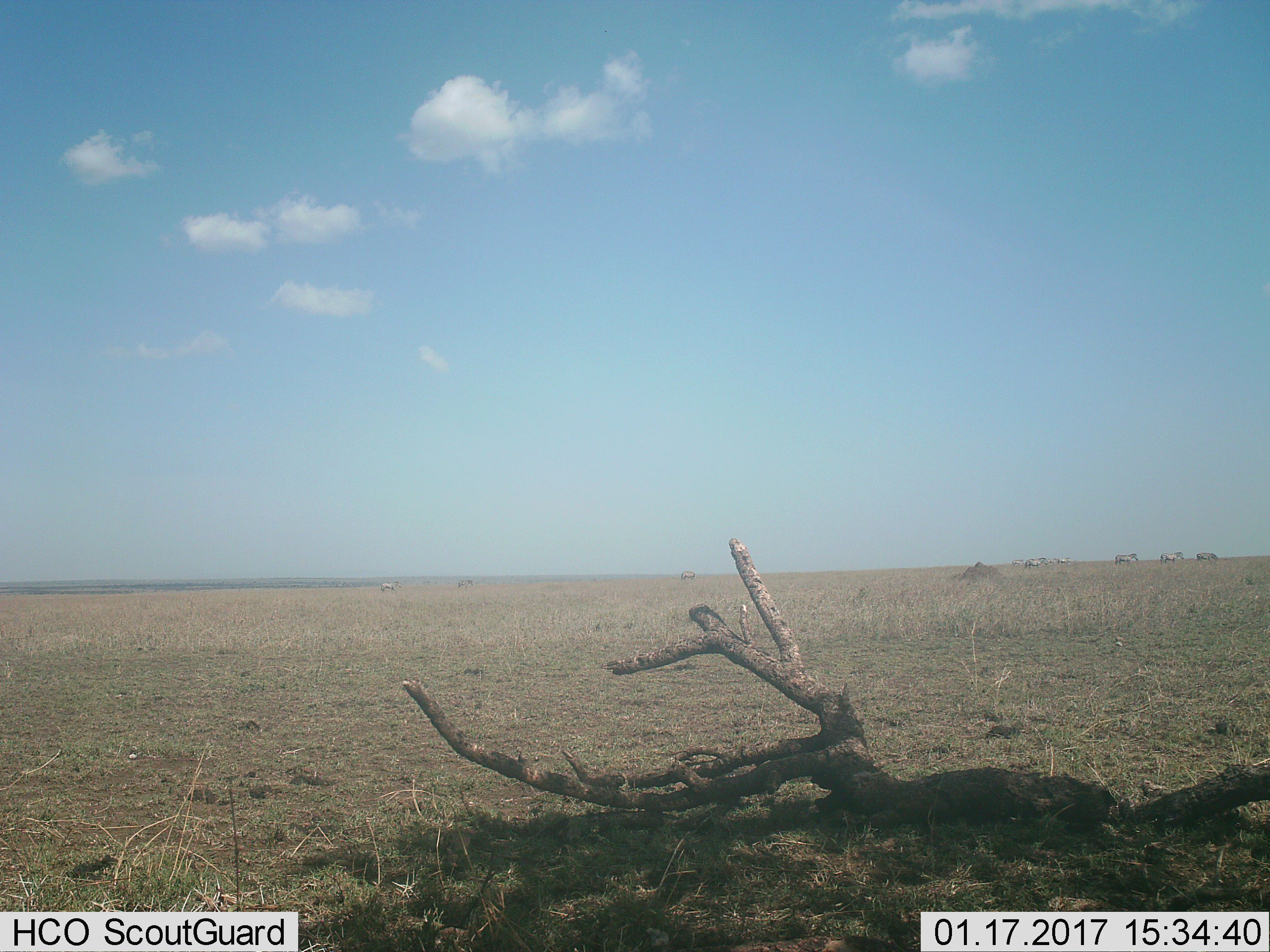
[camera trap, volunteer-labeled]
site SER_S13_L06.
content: unidentified animal